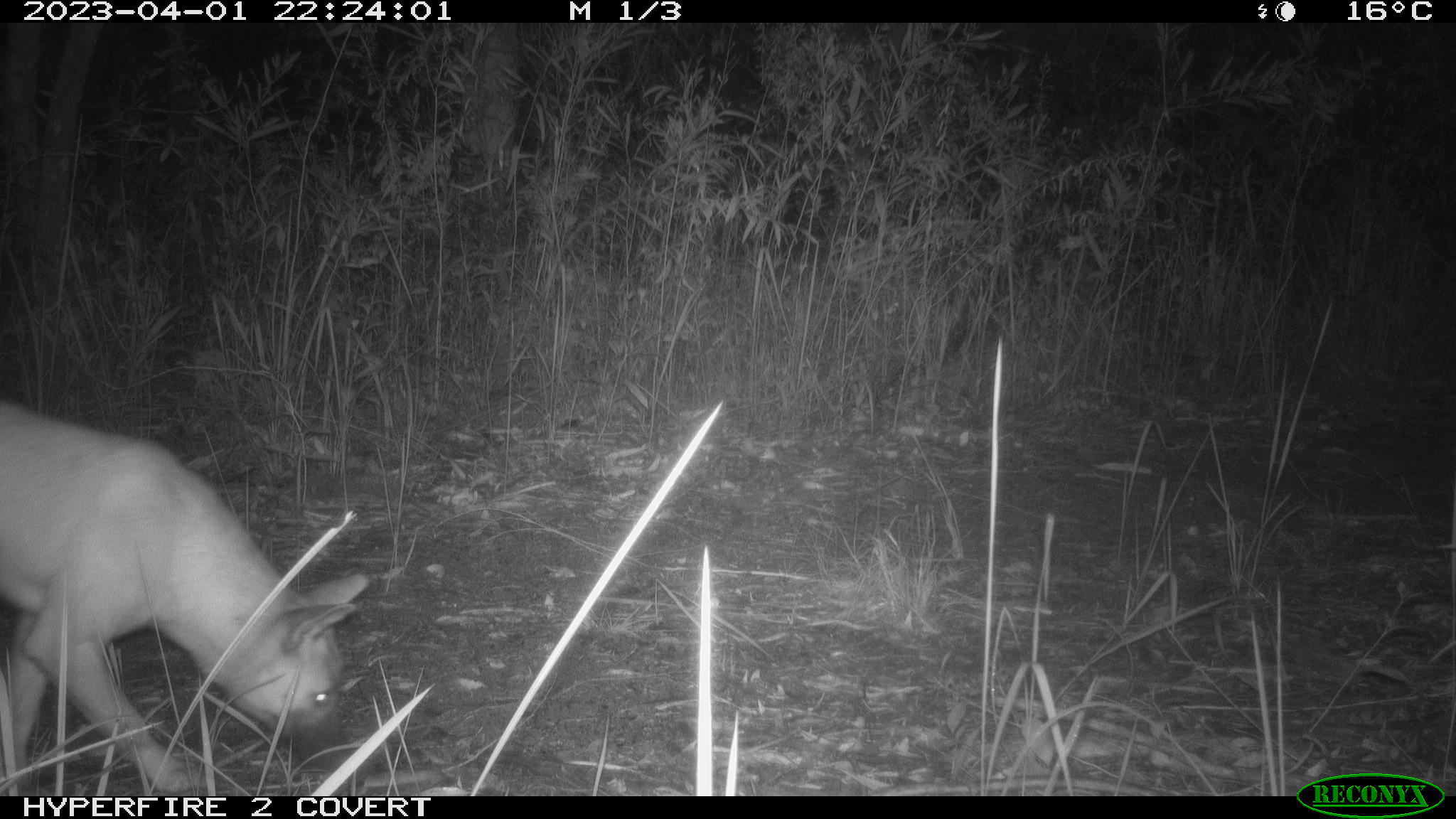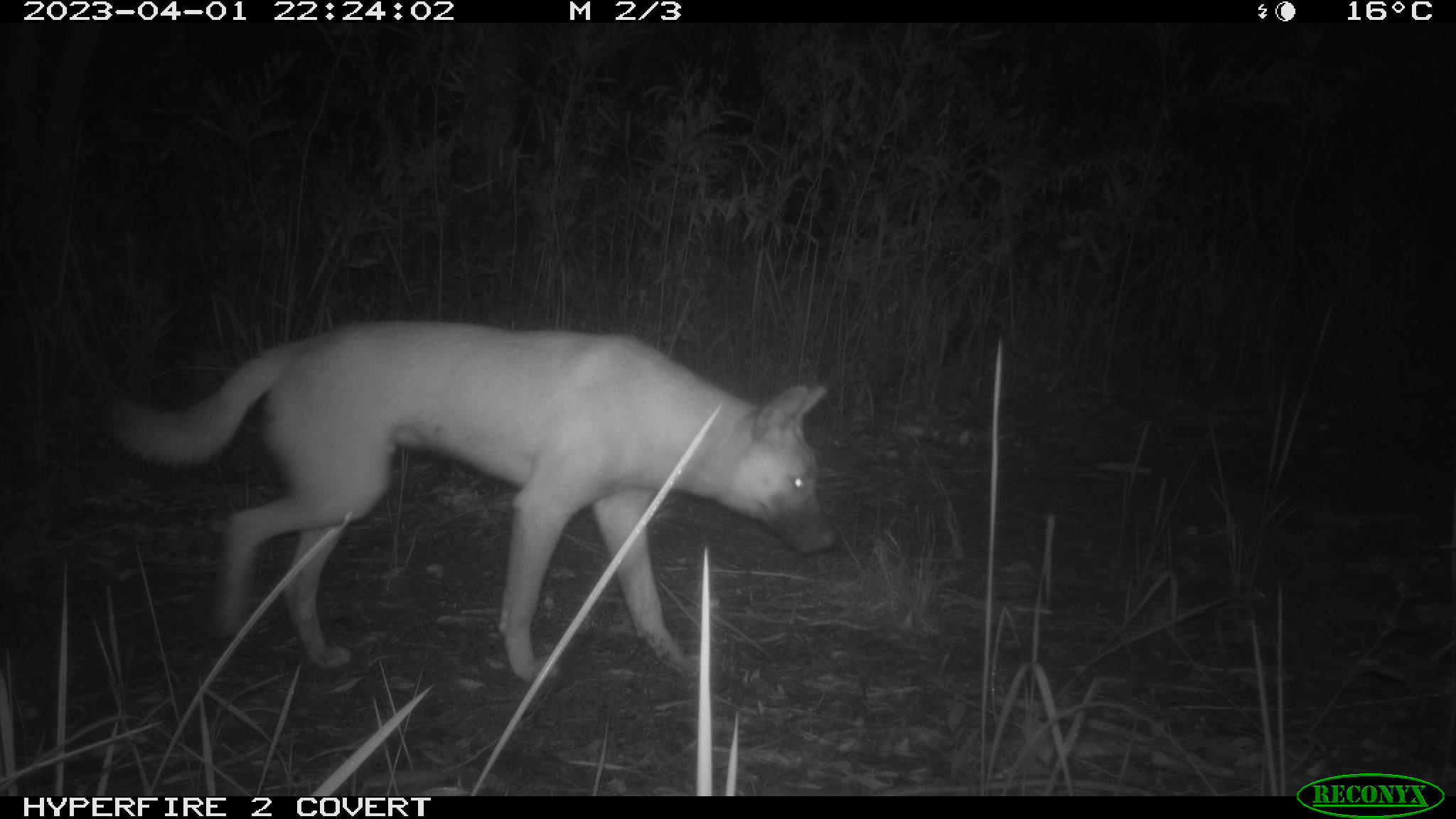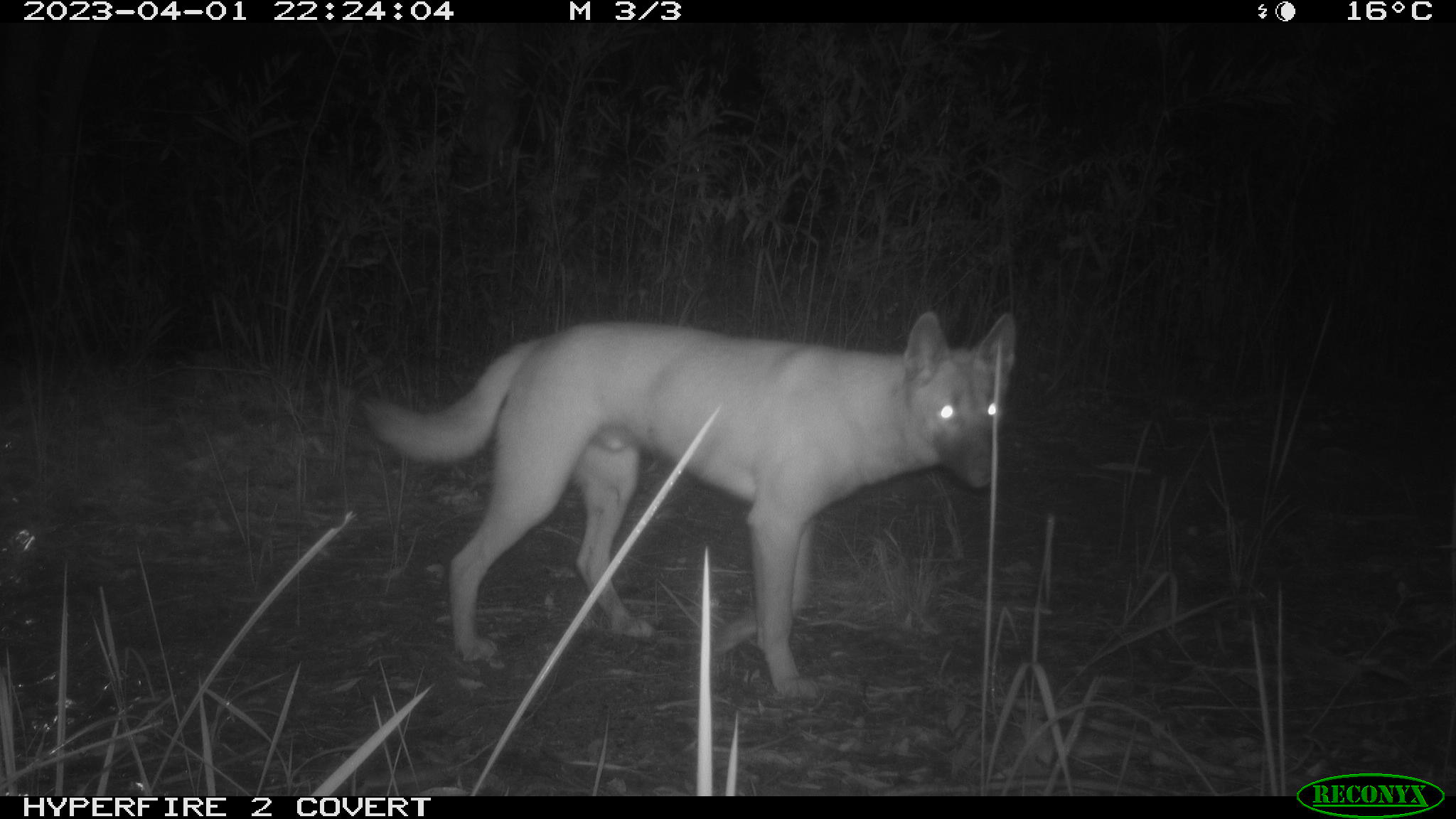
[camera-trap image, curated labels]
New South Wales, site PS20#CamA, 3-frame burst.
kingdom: Animalia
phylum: Chordata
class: Mammalia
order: Carnivora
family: Canidae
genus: Canis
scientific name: Canis familiaris dingo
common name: dingo